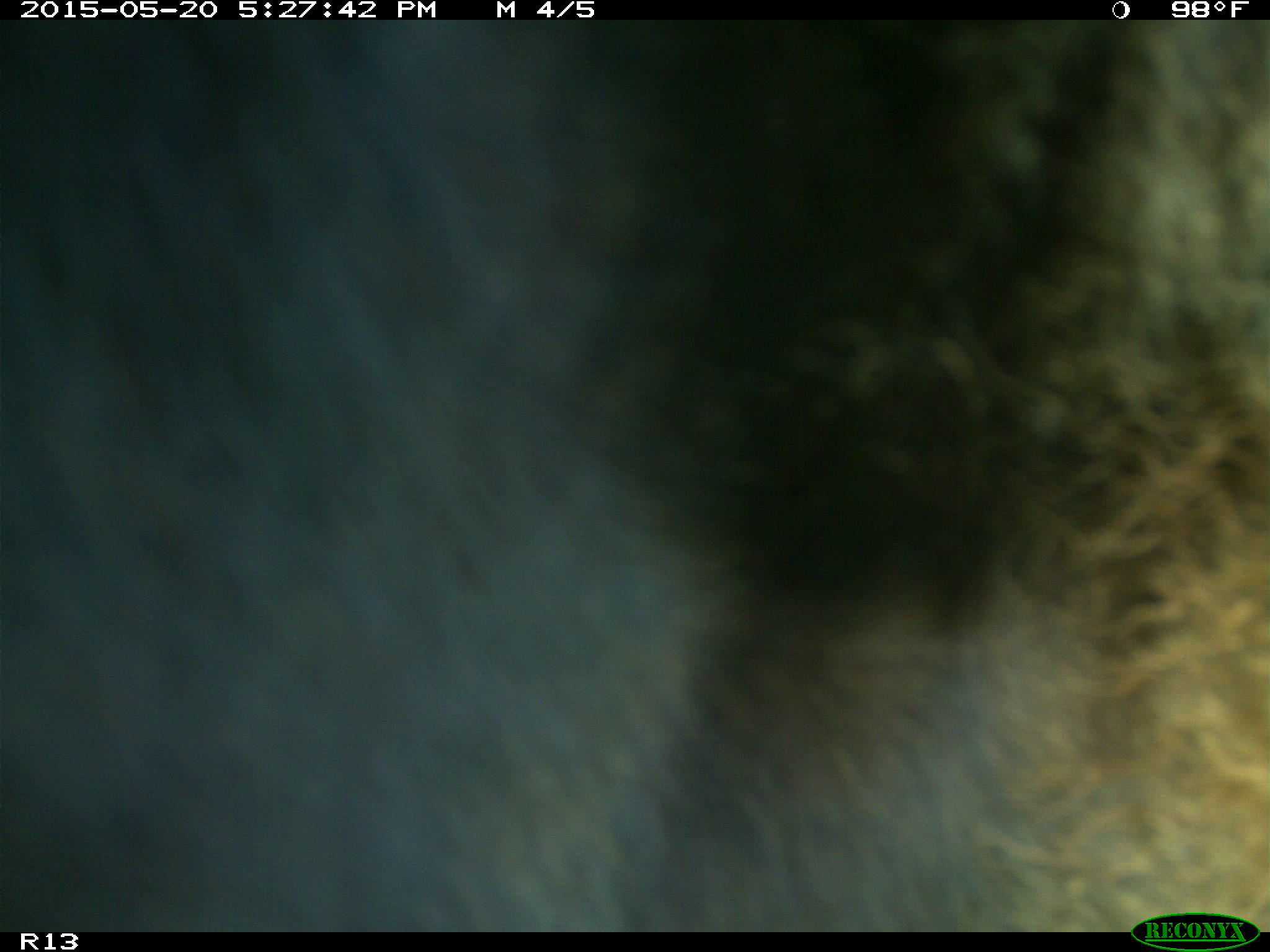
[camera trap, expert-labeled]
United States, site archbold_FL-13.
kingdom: Animalia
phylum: Chordata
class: Mammalia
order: Artiodactyla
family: Bovidae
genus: Bos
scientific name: Bos taurus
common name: domestic cow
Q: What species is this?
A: Bos taurus (domestic cow).